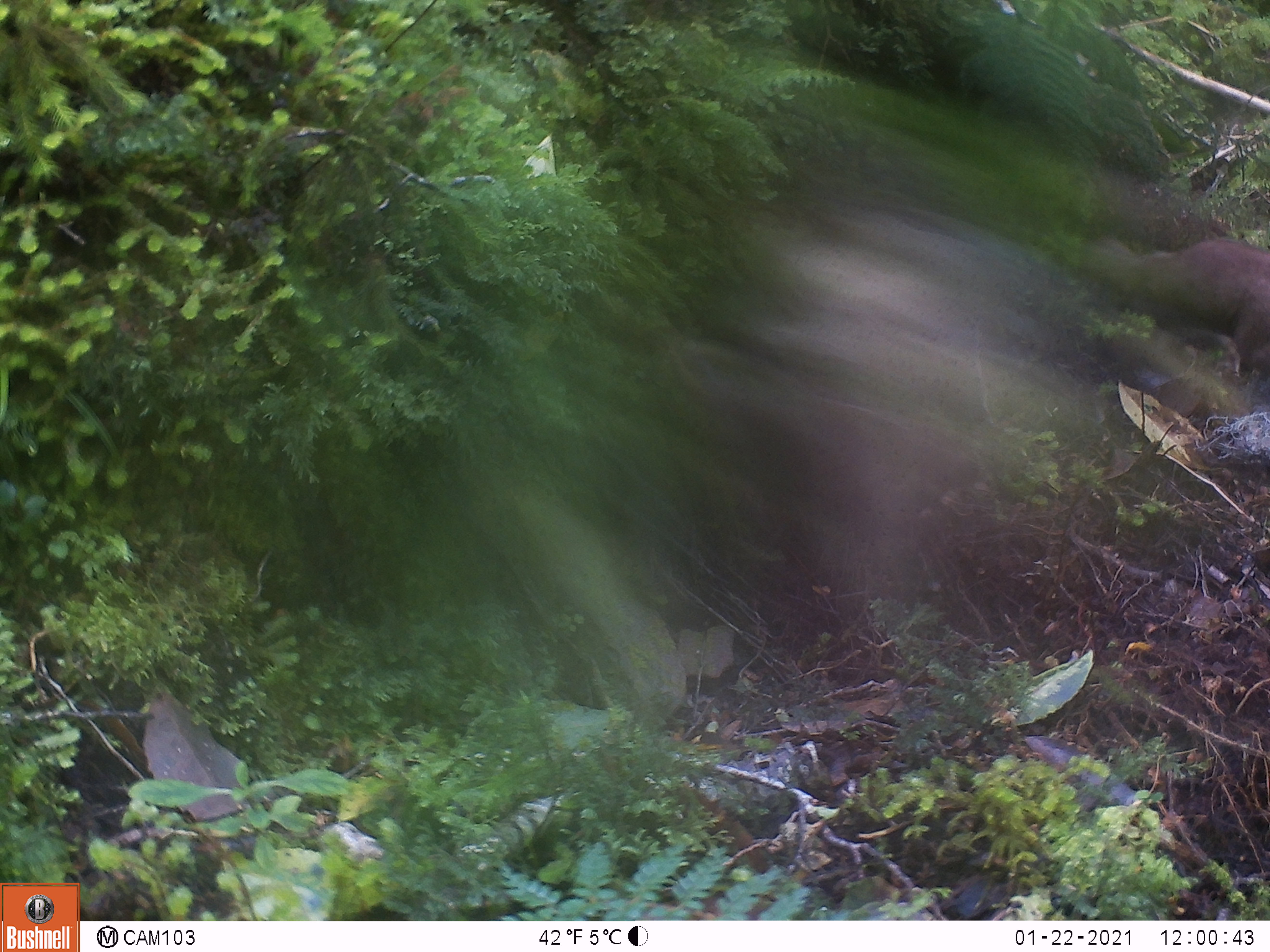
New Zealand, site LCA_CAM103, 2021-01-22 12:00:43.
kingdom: Animalia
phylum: Chordata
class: Mammalia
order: Carnivora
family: Mustelidae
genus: Mustela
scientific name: Mustela erminea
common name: stoat